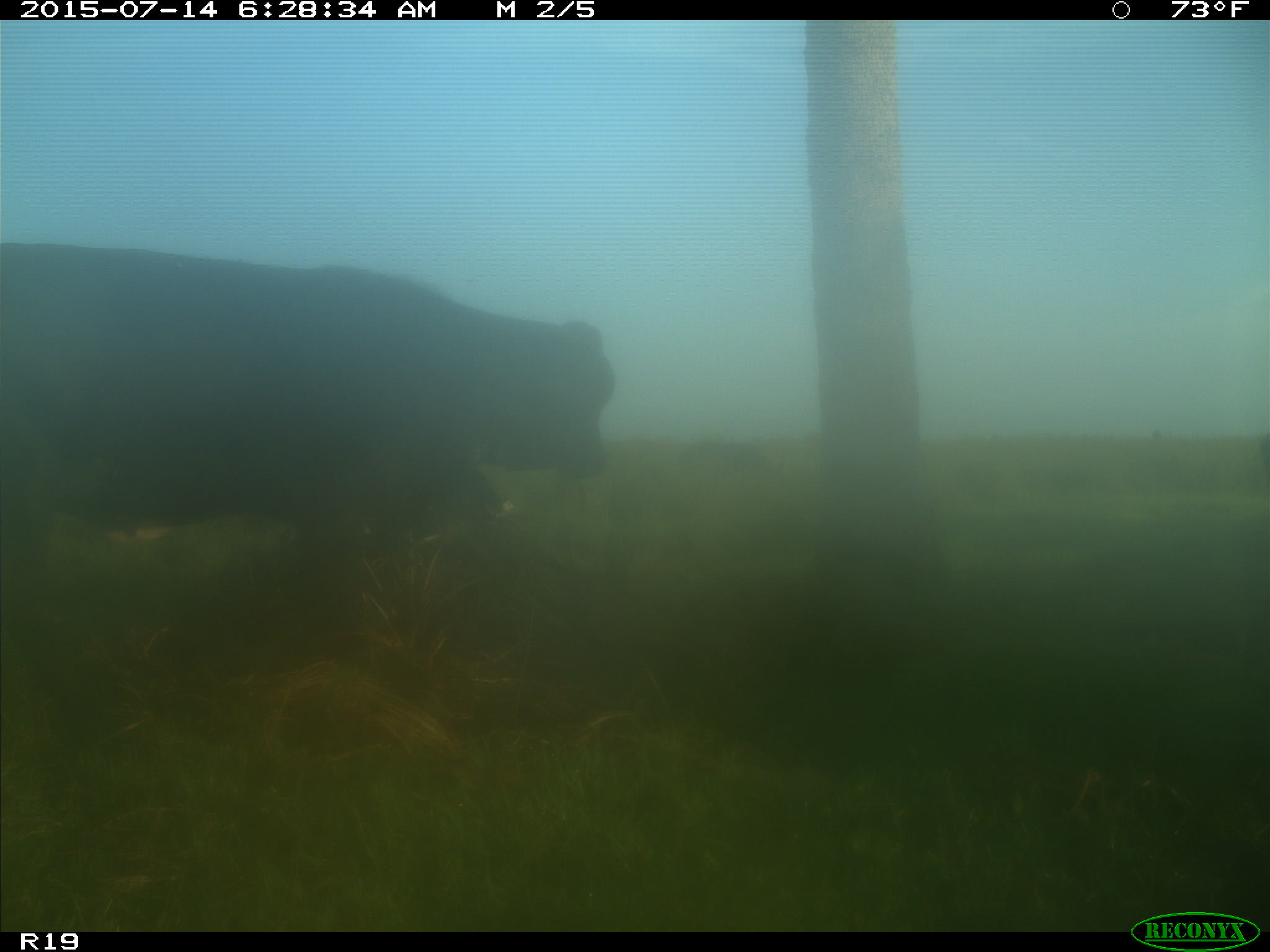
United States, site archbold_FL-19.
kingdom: Animalia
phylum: Chordata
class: Mammalia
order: Artiodactyla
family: Bovidae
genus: Bos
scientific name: Bos taurus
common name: domestic cow